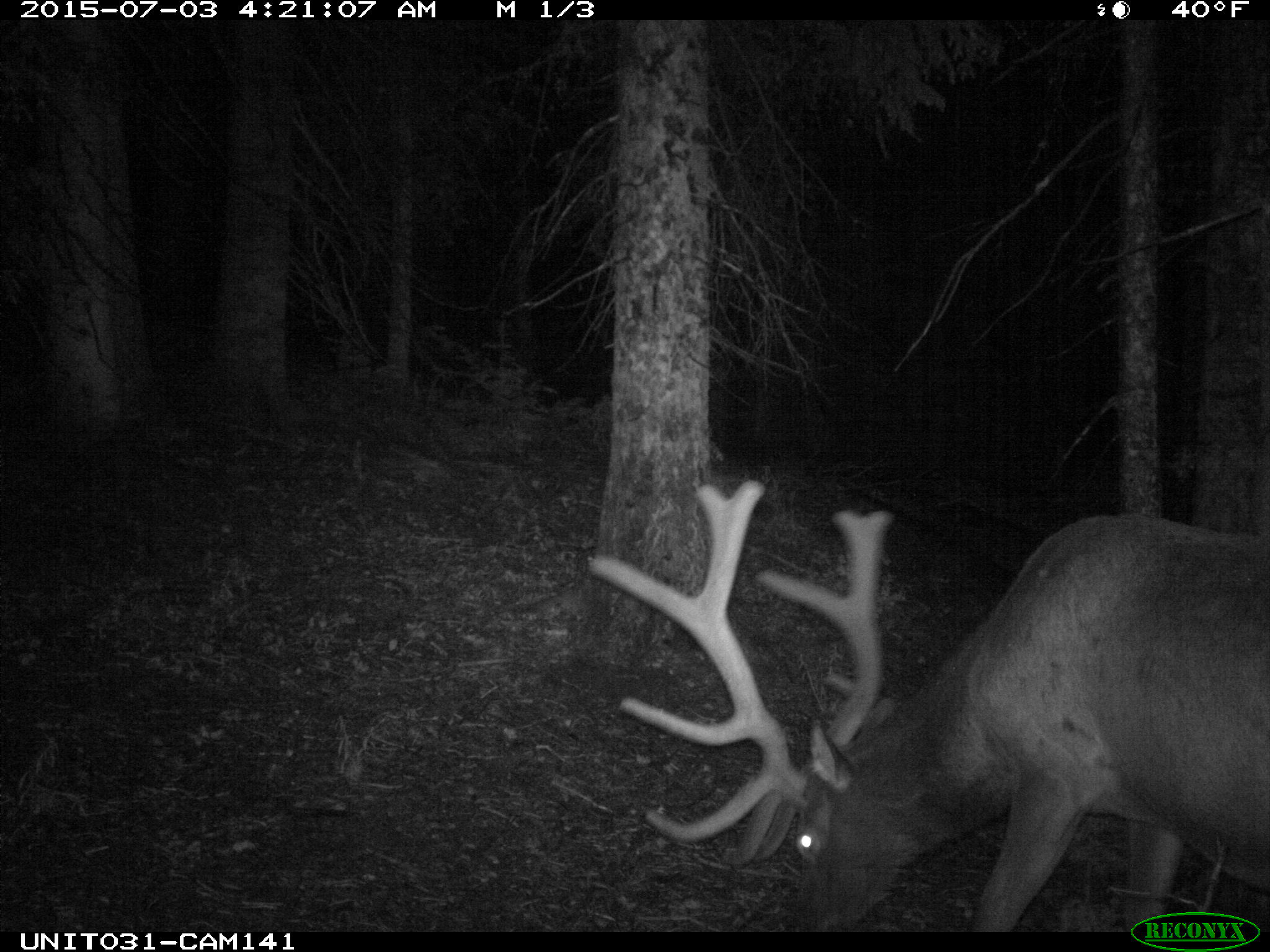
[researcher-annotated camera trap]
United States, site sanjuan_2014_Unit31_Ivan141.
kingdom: Animalia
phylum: Chordata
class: Mammalia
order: Artiodactyla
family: Cervidae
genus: Cervus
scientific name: Cervus elaphus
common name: red deer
Cervus elaphus (red deer).